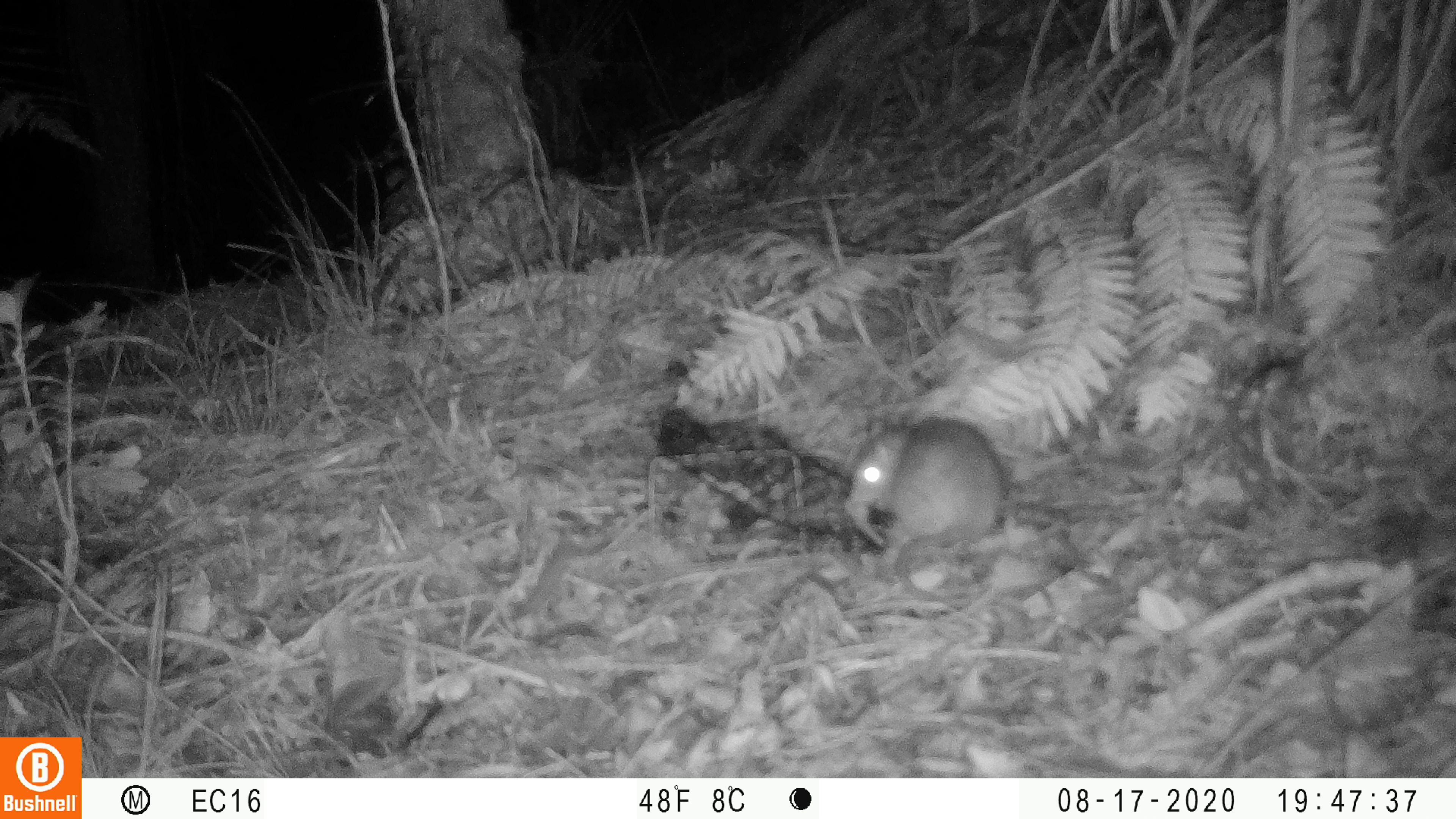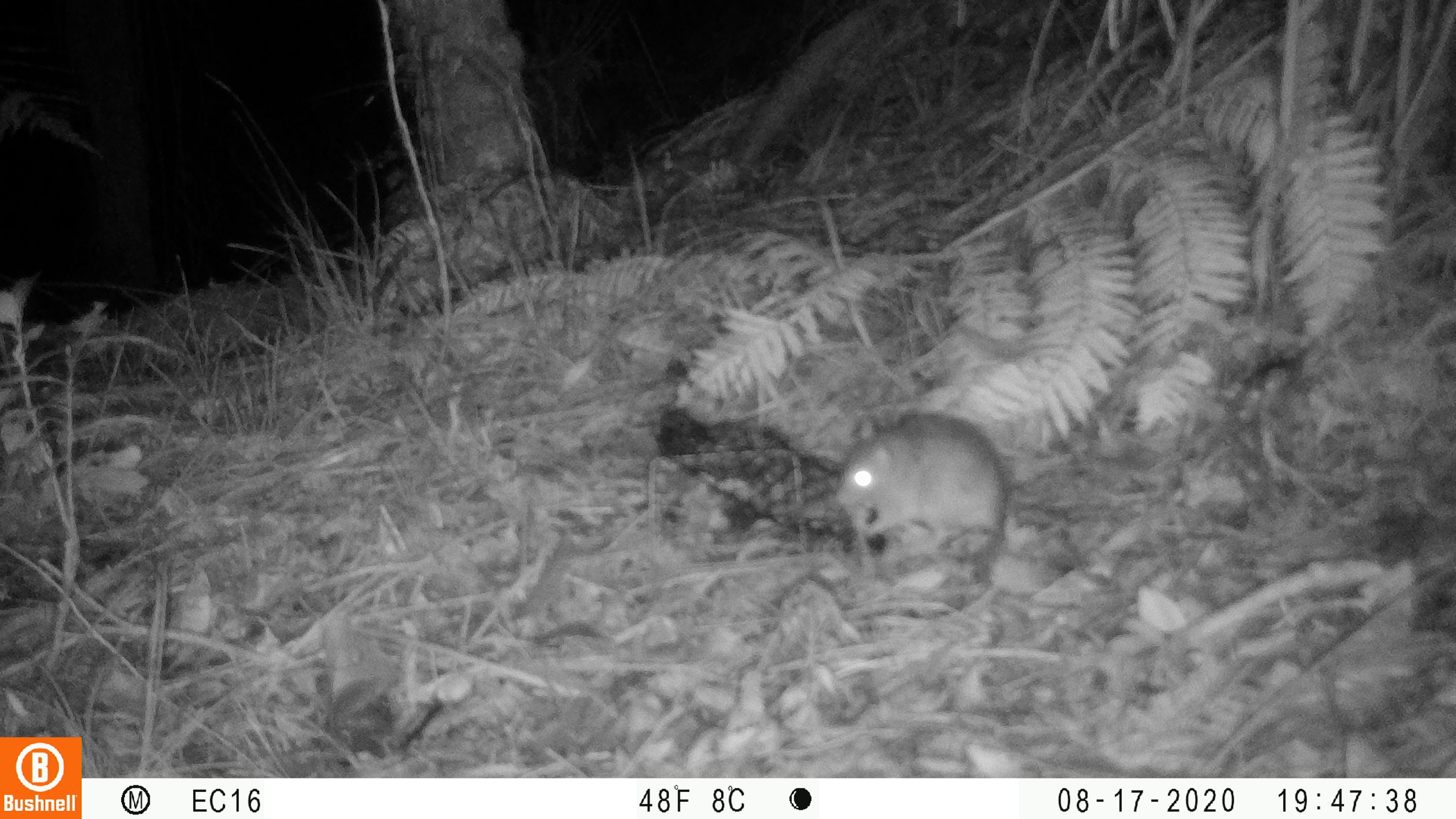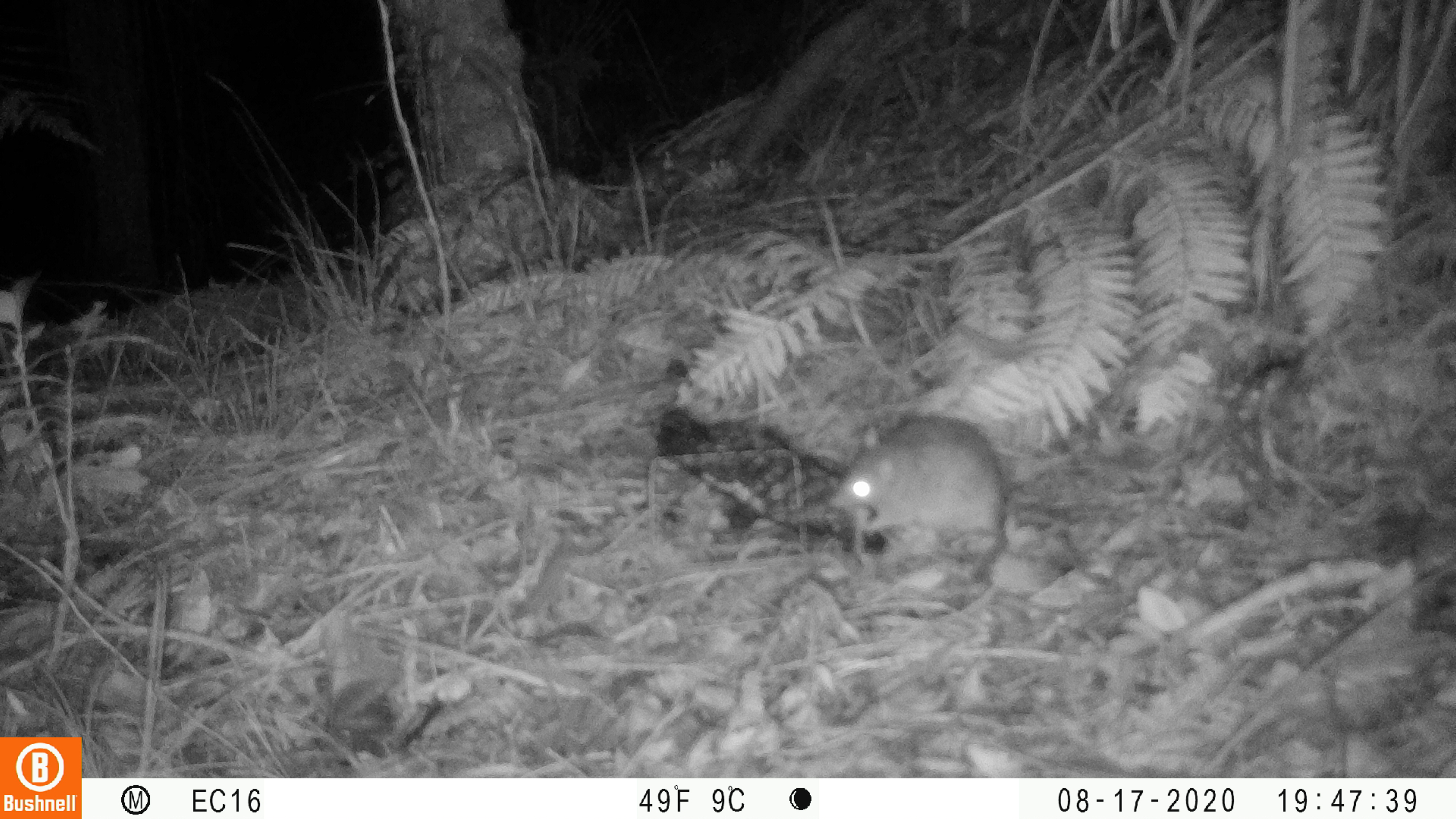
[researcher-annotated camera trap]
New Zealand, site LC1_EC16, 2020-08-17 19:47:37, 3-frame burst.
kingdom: Animalia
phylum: Chordata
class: Mammalia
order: Rodentia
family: Muridae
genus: Rattus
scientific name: Rattus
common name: rat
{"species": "rat (Rattus)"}